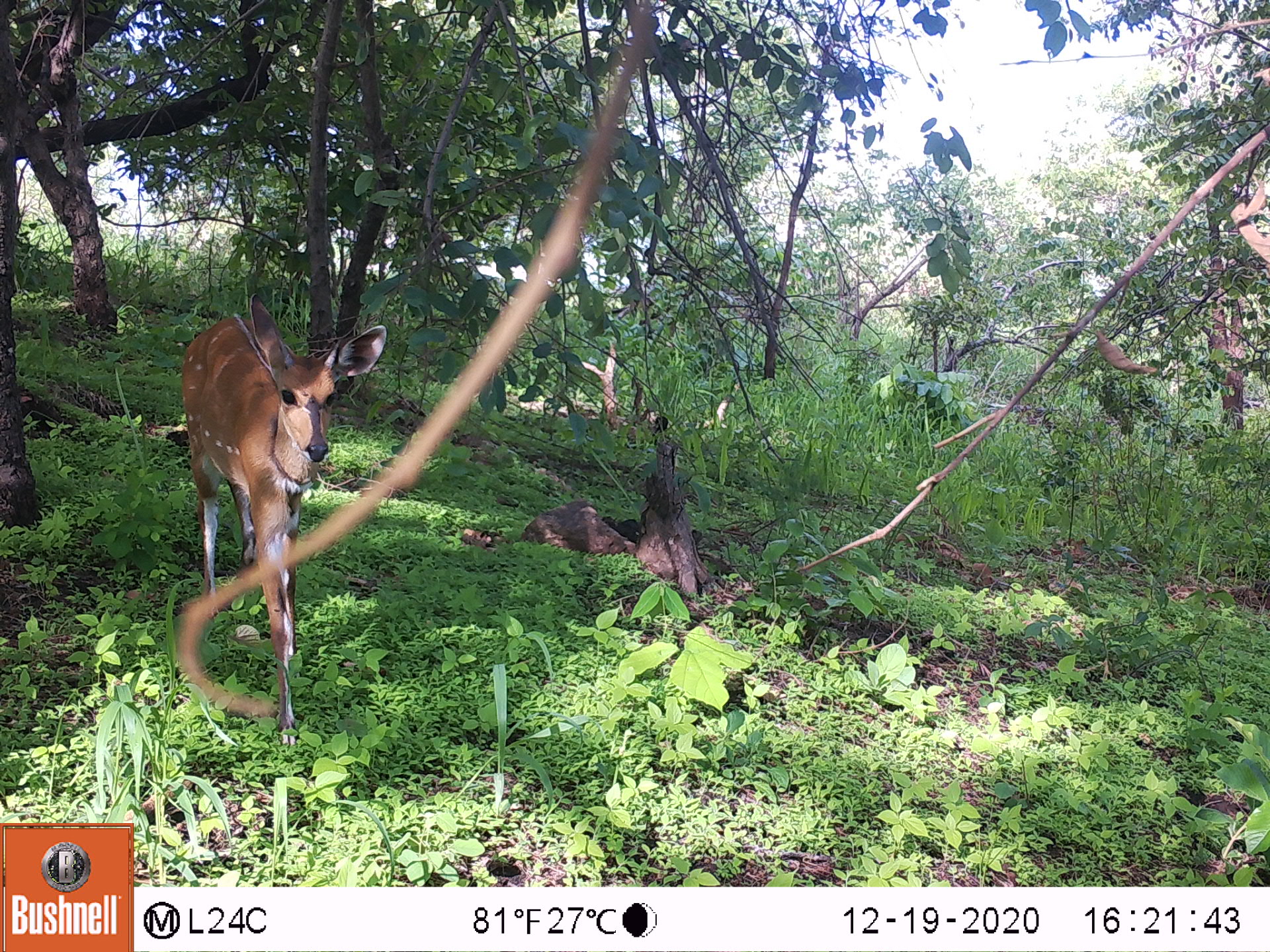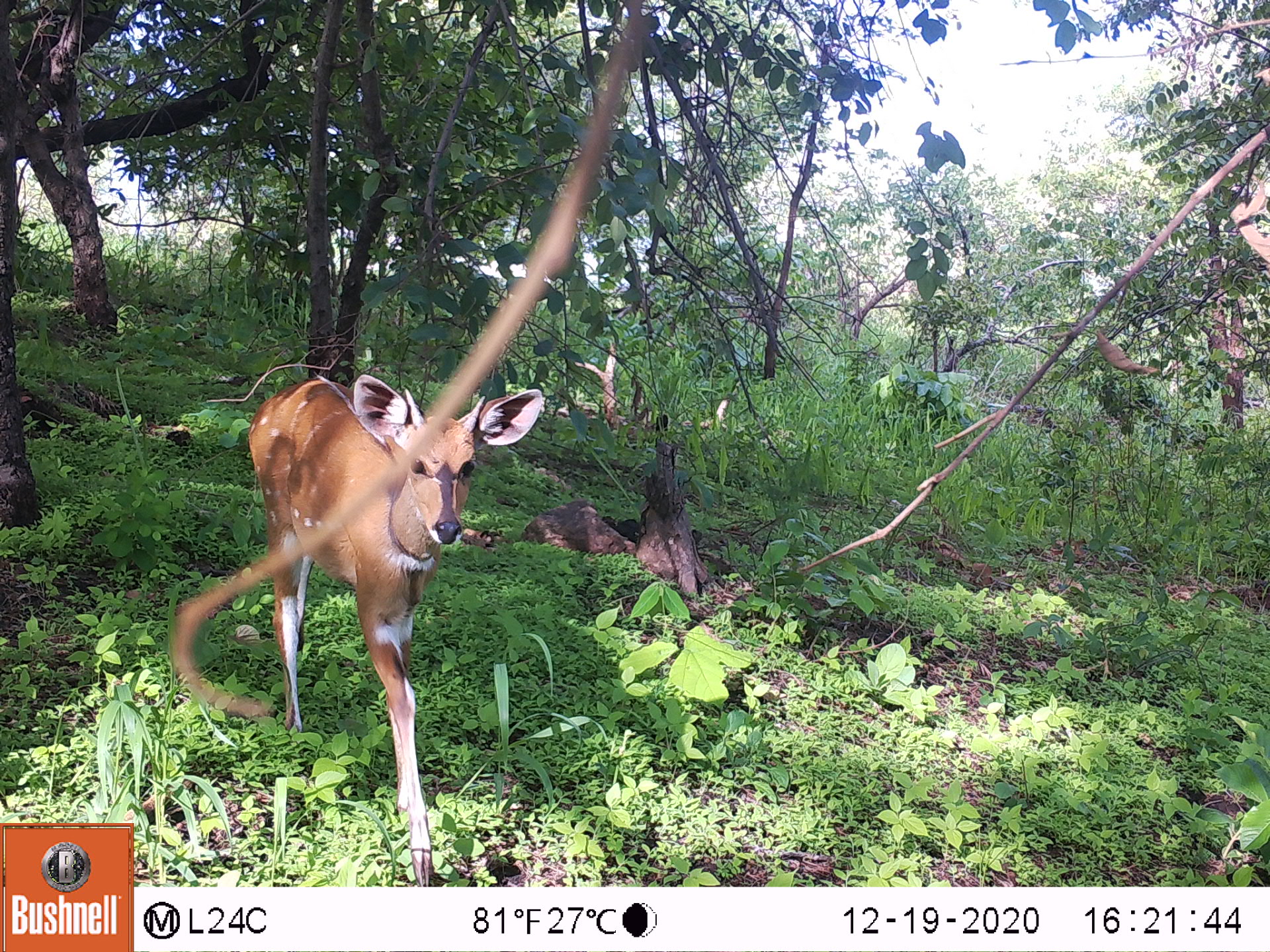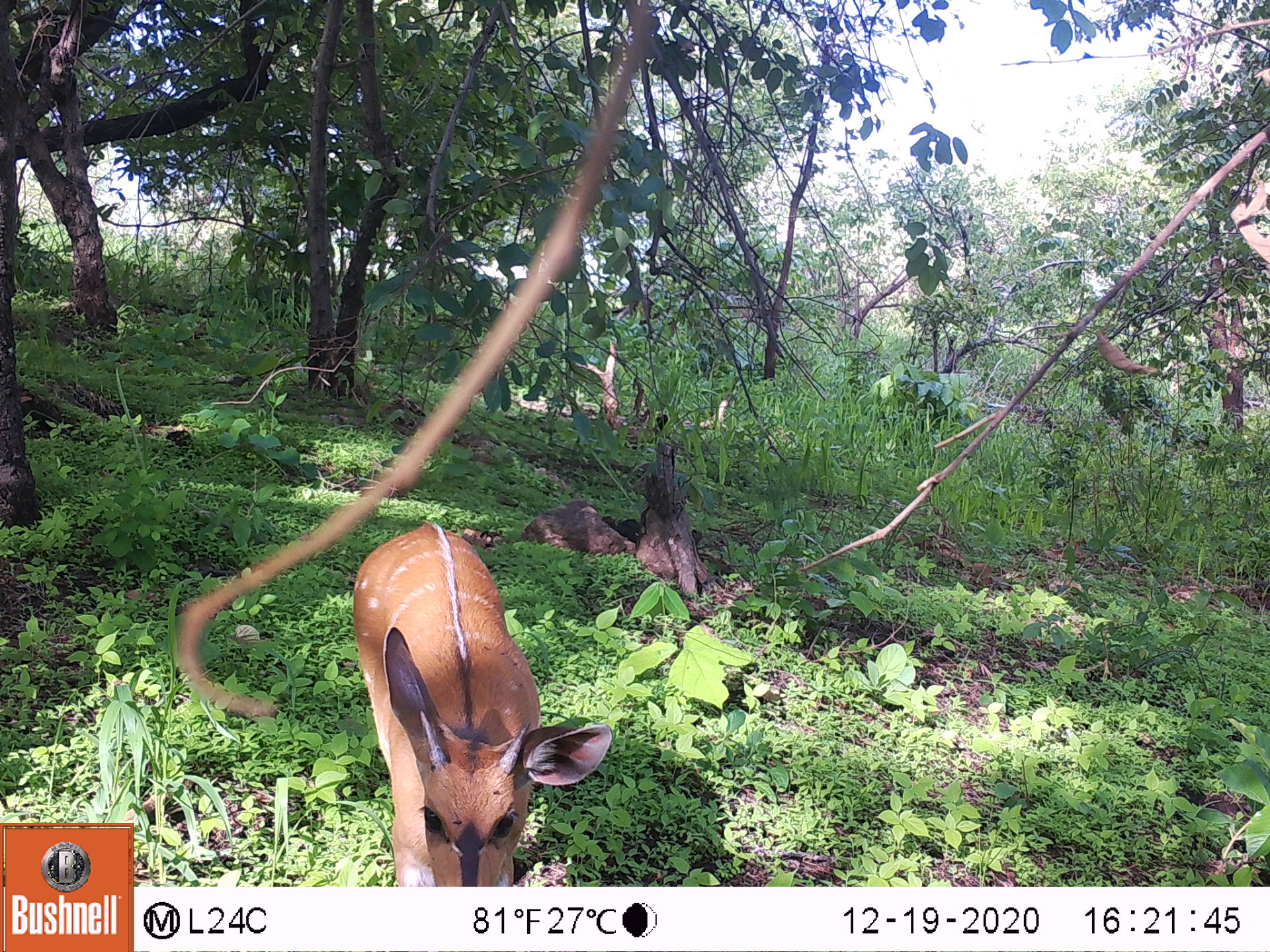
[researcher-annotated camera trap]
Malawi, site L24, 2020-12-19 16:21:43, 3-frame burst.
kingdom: Animalia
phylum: Chordata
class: Mammalia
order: Artiodactyla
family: Bovidae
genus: Tragelaphus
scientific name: Tragelaphus sylvaticus sylvaticus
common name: cape bushbuck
Cape bushbuck (Tragelaphus sylvaticus sylvaticus), count 1.